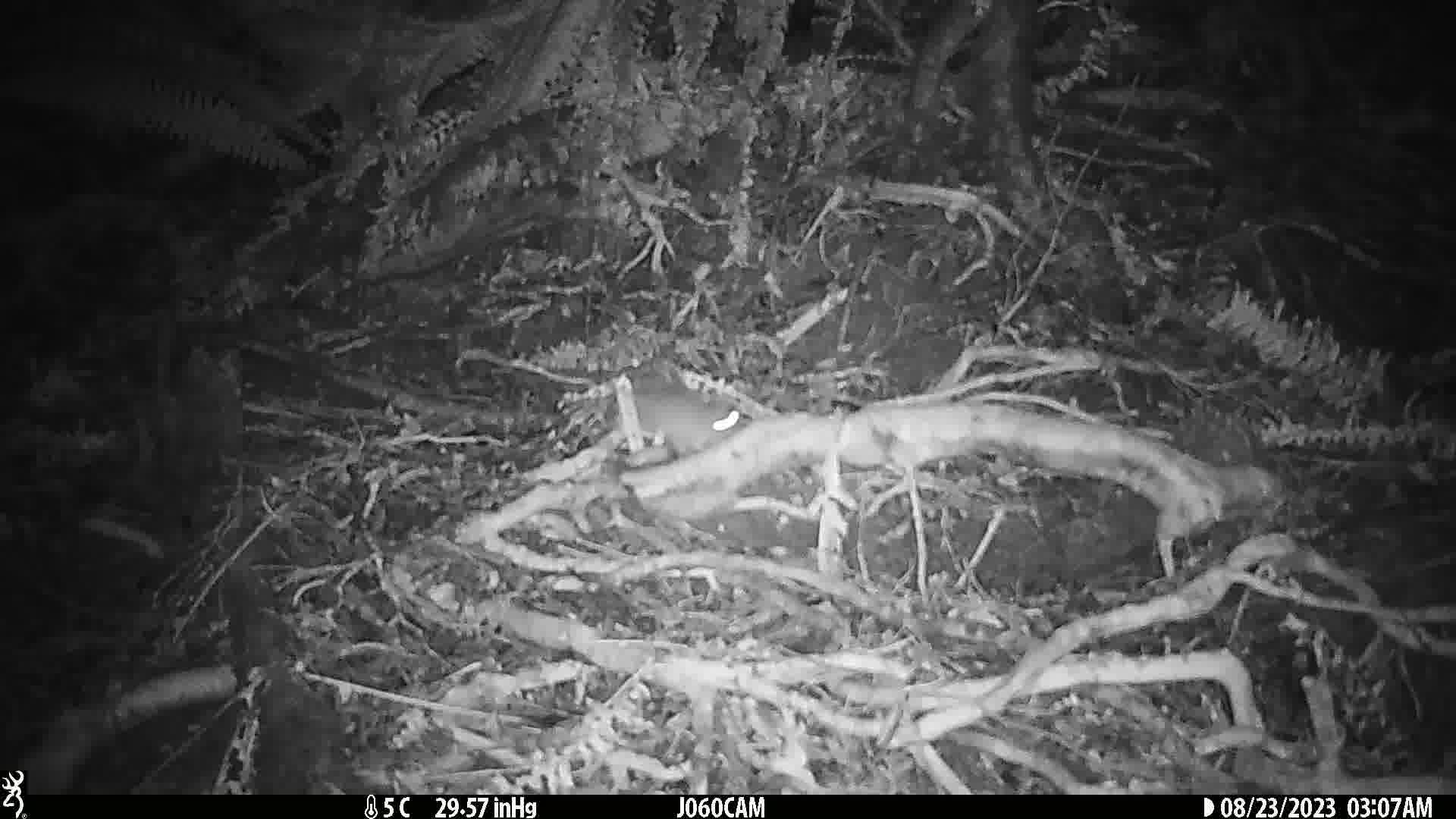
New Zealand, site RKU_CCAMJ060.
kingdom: Animalia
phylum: Chordata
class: Mammalia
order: Rodentia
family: Muridae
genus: Rattus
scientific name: Rattus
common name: rat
Rat (Rattus).